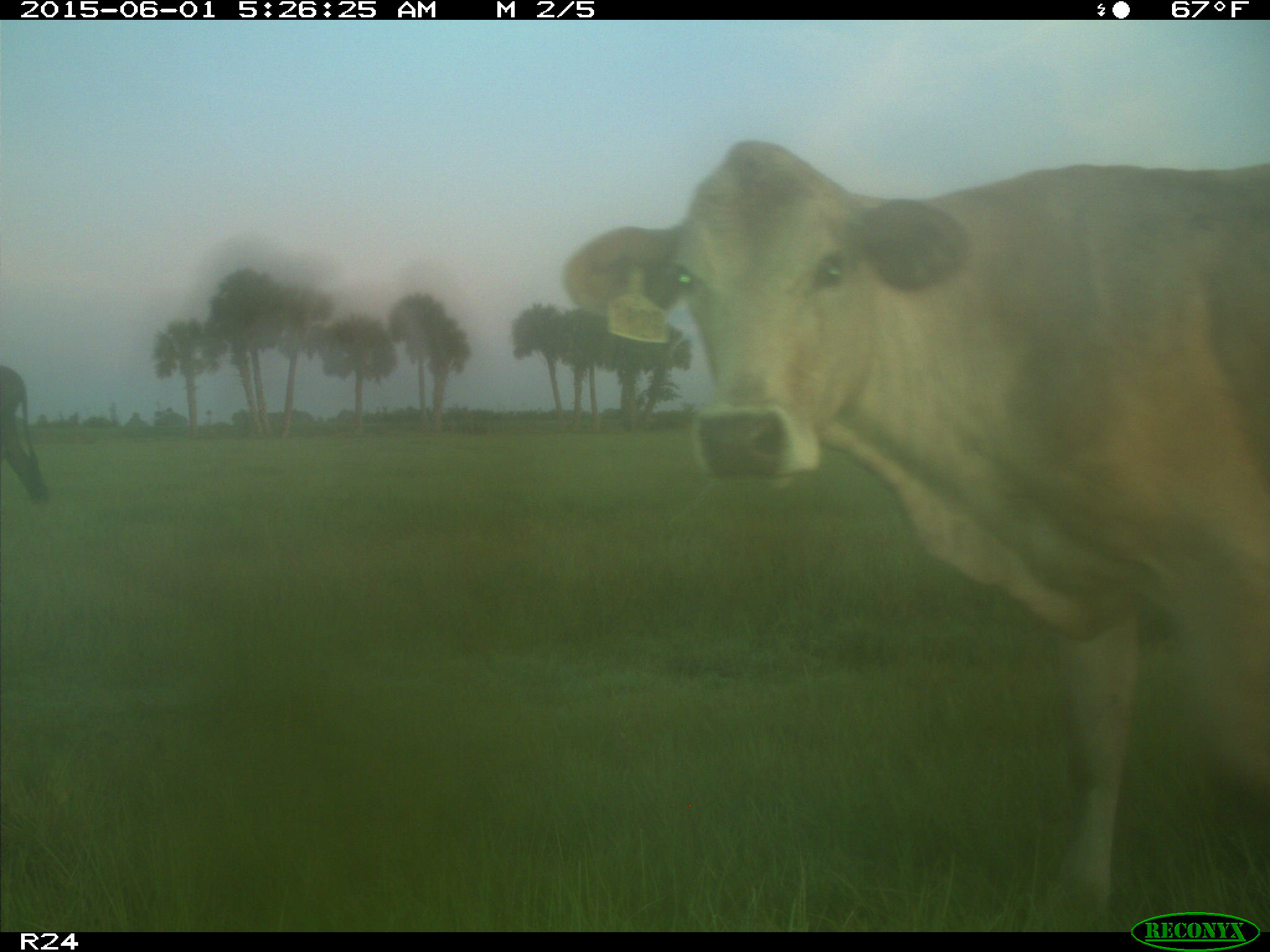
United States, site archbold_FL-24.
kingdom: Animalia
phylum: Chordata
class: Mammalia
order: Artiodactyla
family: Bovidae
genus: Bos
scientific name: Bos taurus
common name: domestic cow